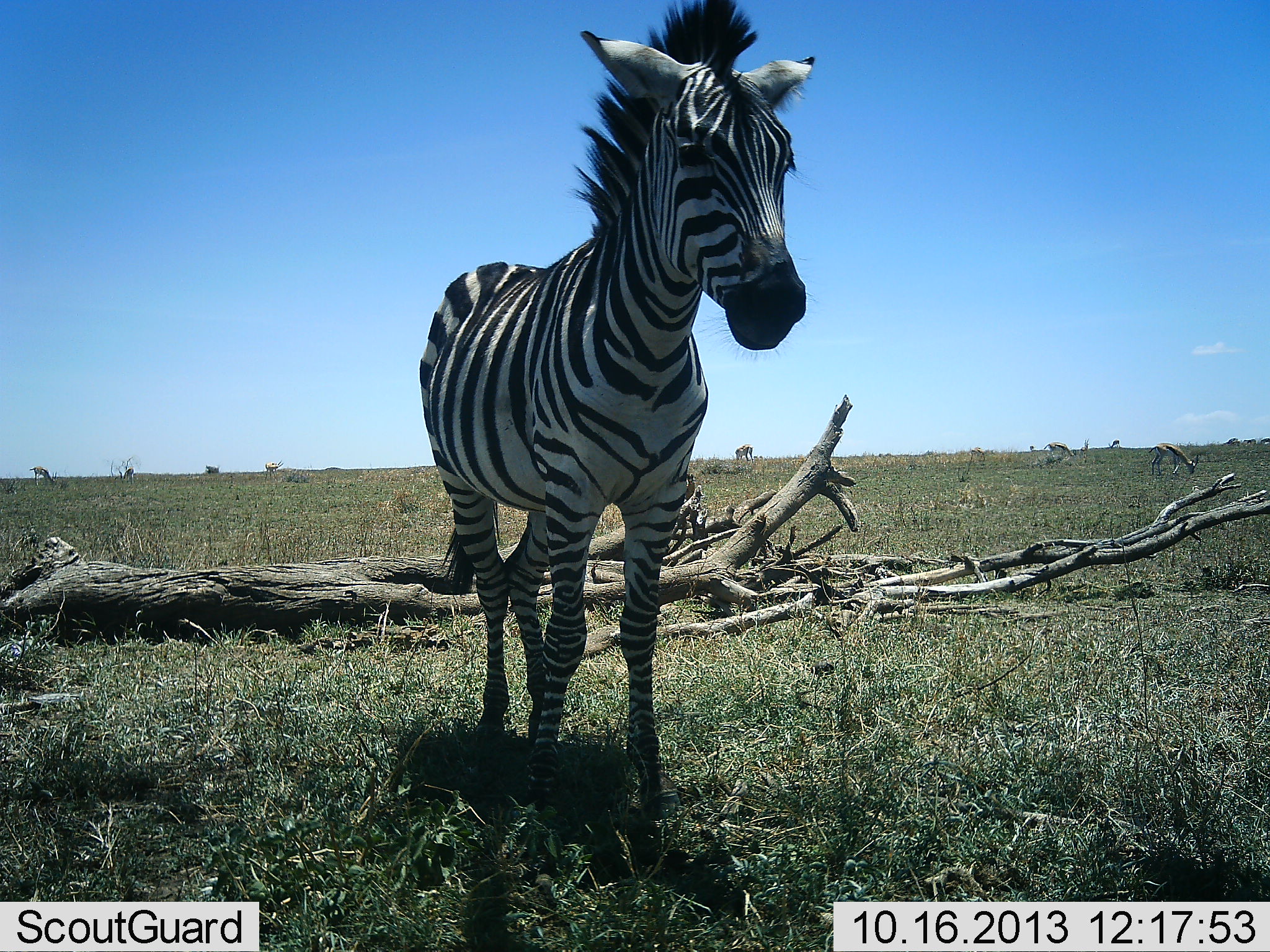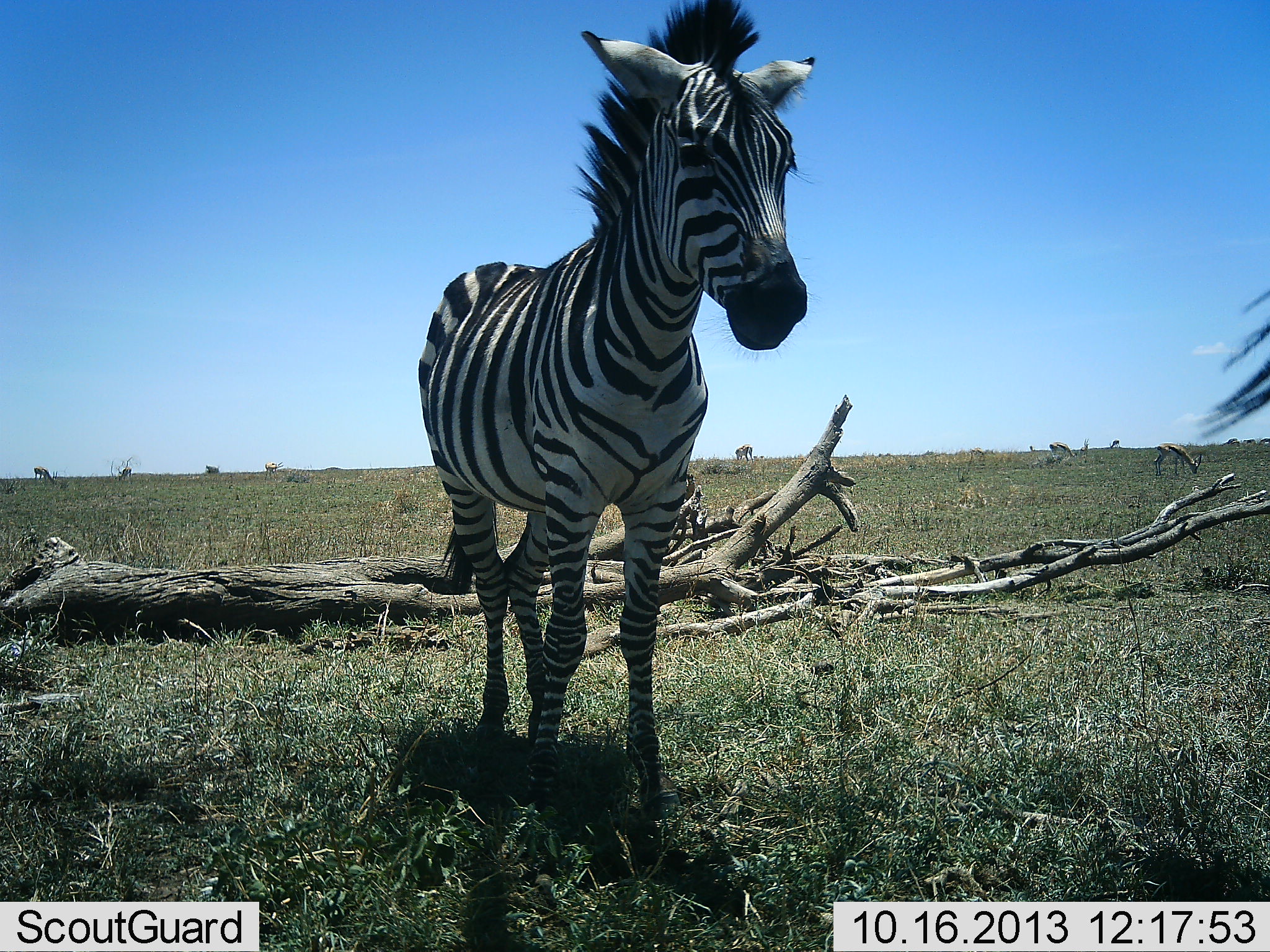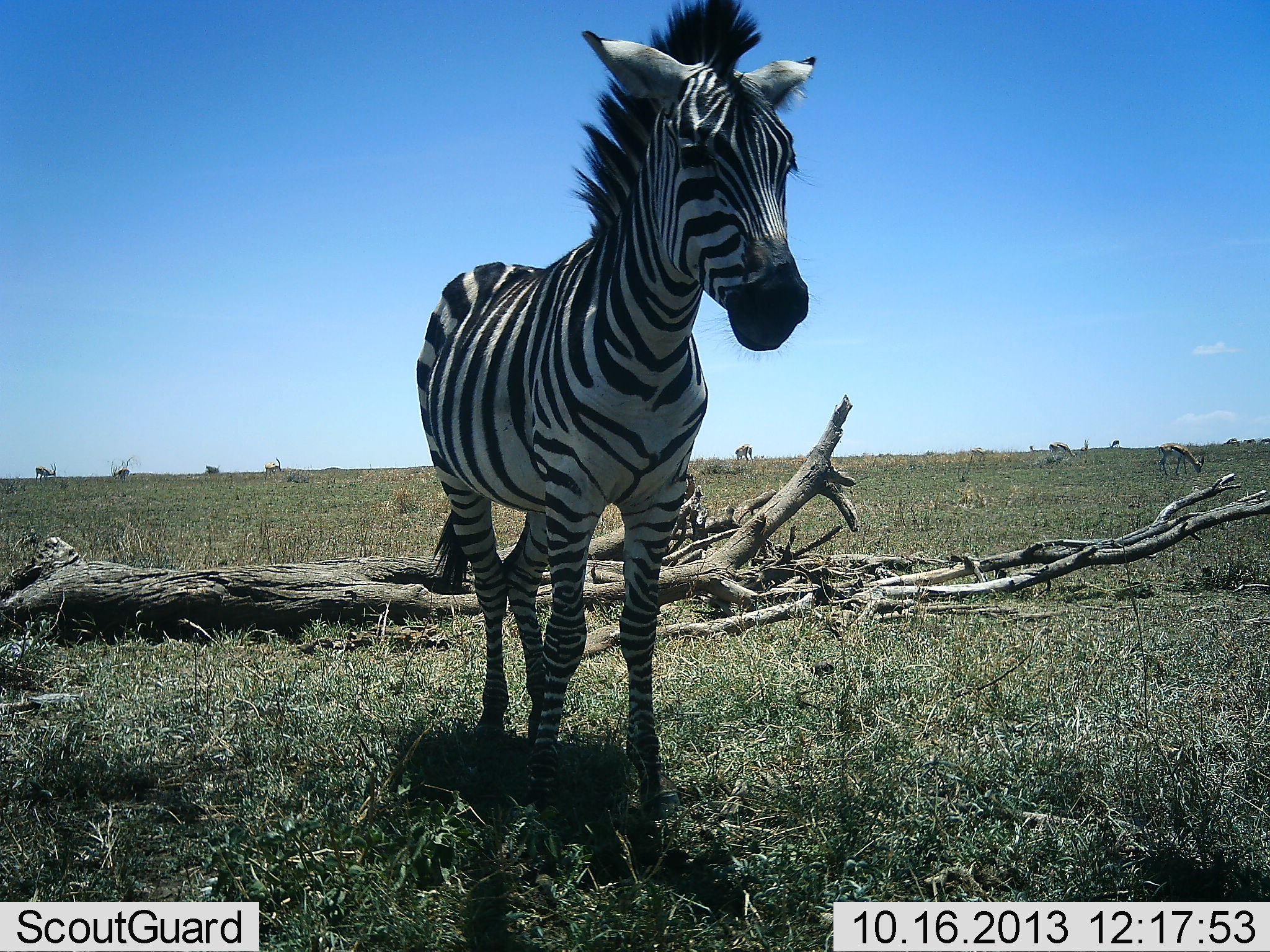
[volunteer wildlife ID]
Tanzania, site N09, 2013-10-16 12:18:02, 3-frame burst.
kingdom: Animalia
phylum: Chordata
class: Mammalia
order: Artiodactyla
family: Bovidae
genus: Eudorcas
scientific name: Eudorcas thomsonii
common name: thomson's gazelle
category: gazellethomsons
Gazellethomsons (thomson's gazelle) (Eudorcas thomsonii), count 7. Behavior (volunteer vote fractions): standing 60%, resting 0%, moving 20%, interacting 0%. Young present (vote fraction): 0%. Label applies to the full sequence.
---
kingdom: Animalia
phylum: Chordata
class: Mammalia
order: Perissodactyla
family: Equidae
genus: Equus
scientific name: Equus quagga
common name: plains zebra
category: zebra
Zebra (plains zebra) (Equus quagga), count 2. Behavior (volunteer vote fractions): standing 100%, resting 0%, moving 0%, interacting 0%. Young present (vote fraction): 18%. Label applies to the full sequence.